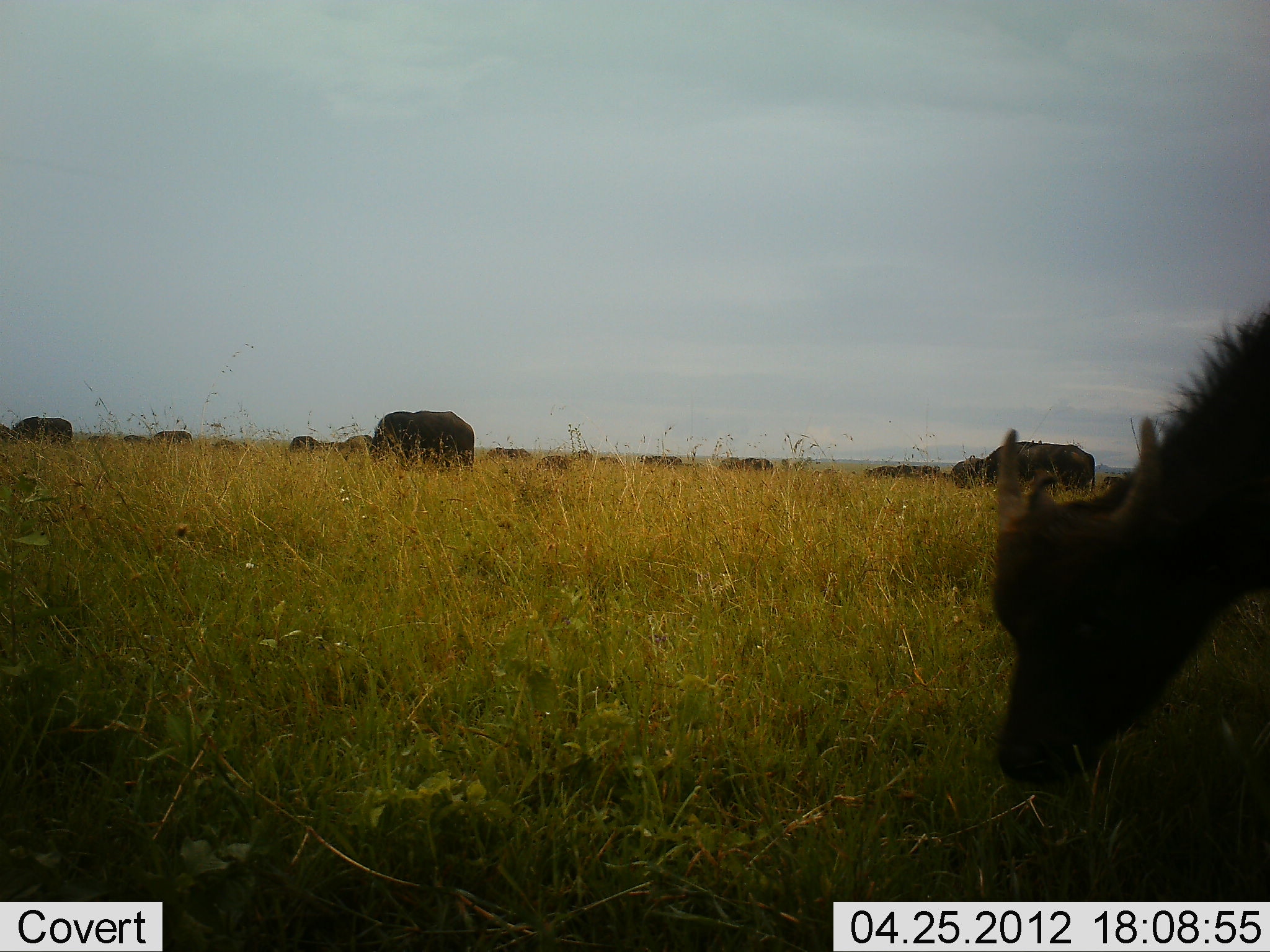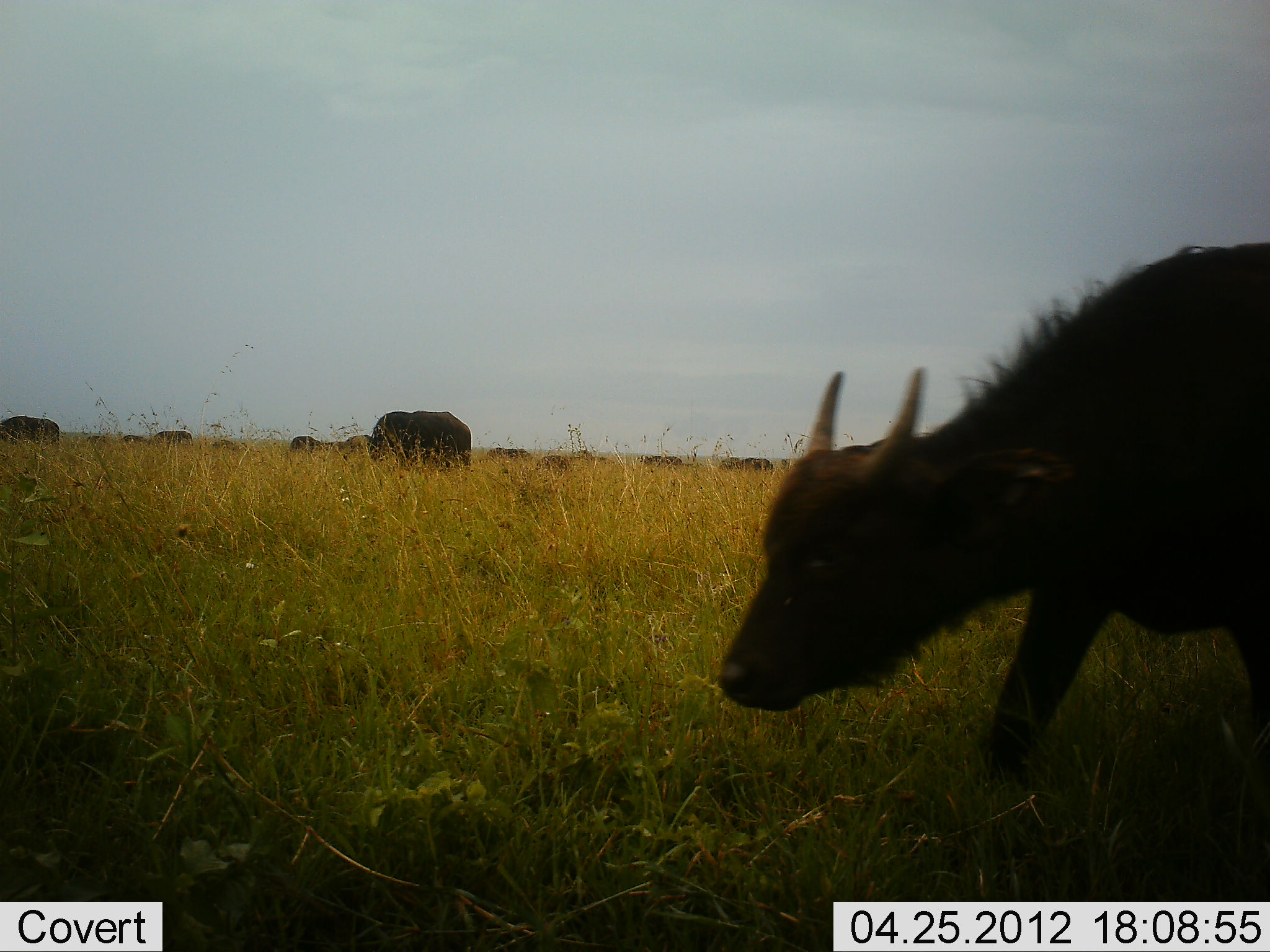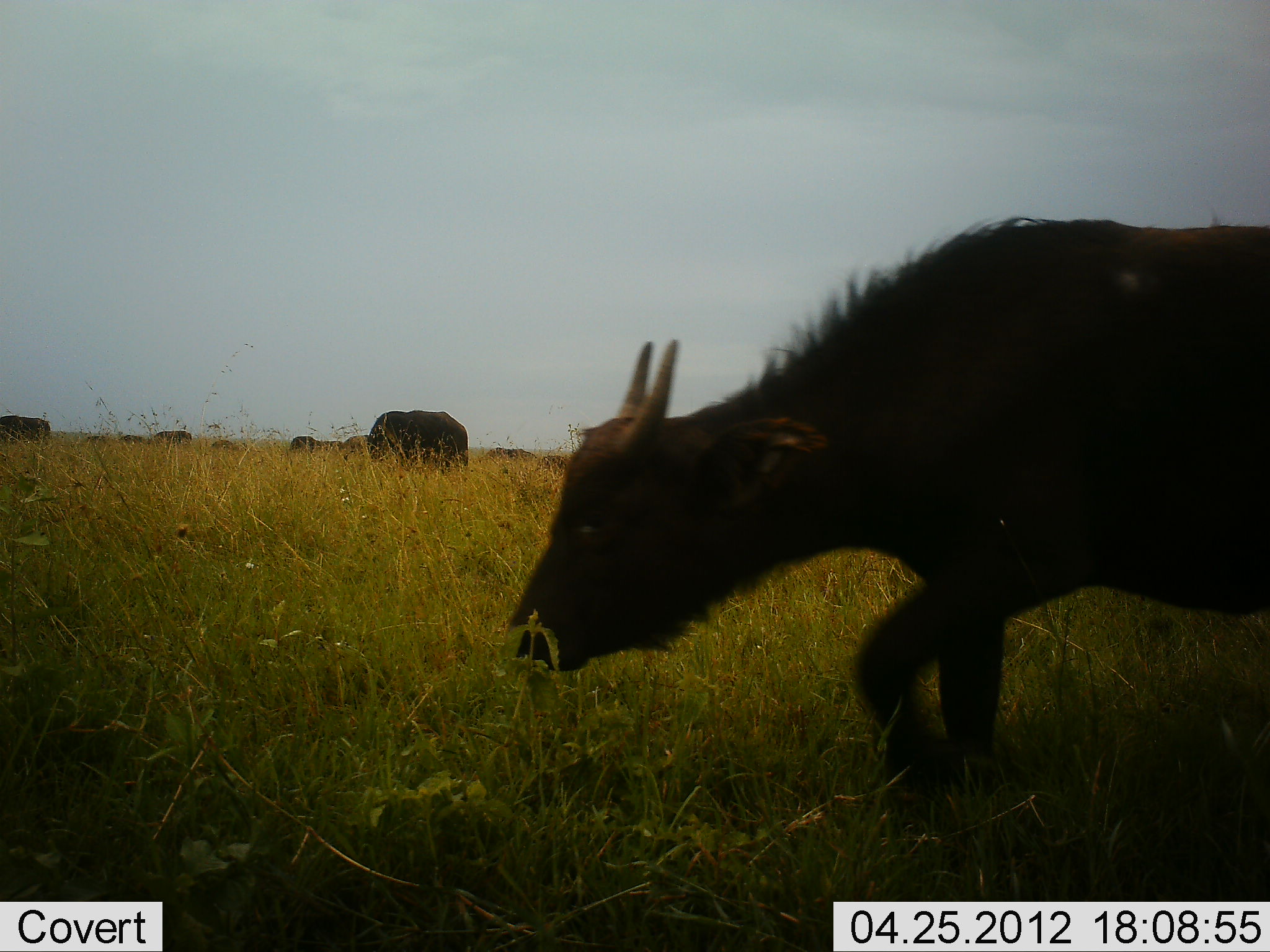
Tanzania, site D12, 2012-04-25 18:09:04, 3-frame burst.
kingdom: Animalia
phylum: Chordata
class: Mammalia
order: Artiodactyla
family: Bovidae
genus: Syncerus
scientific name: Syncerus caffer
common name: cape buffalo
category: buffalo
Buffalo (cape buffalo) (Syncerus caffer), count 11-50. Behavior (volunteer vote fractions): standing 53%, resting 0%, moving 53%, interacting 0%. Young present (vote fraction): 27%. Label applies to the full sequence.